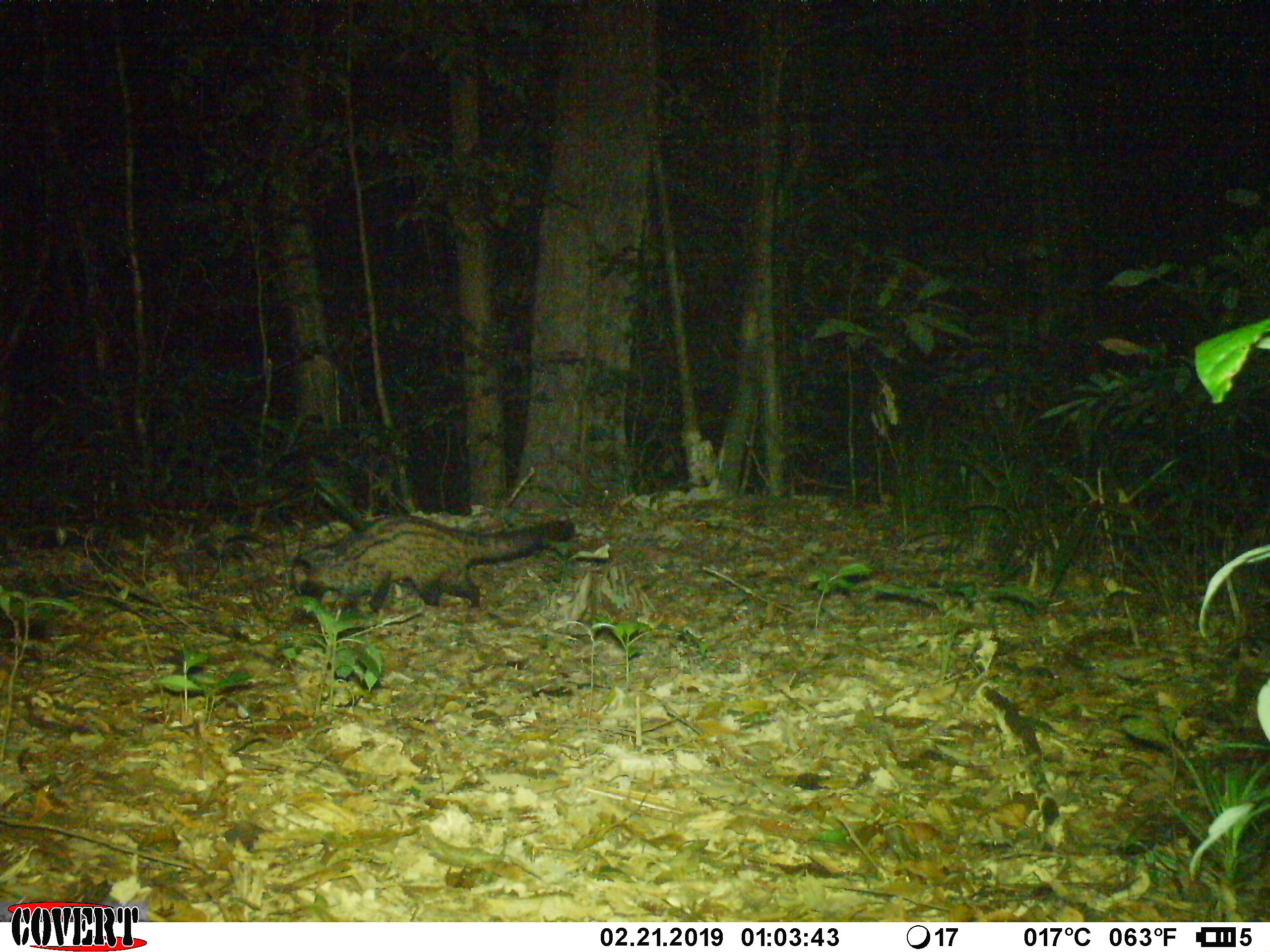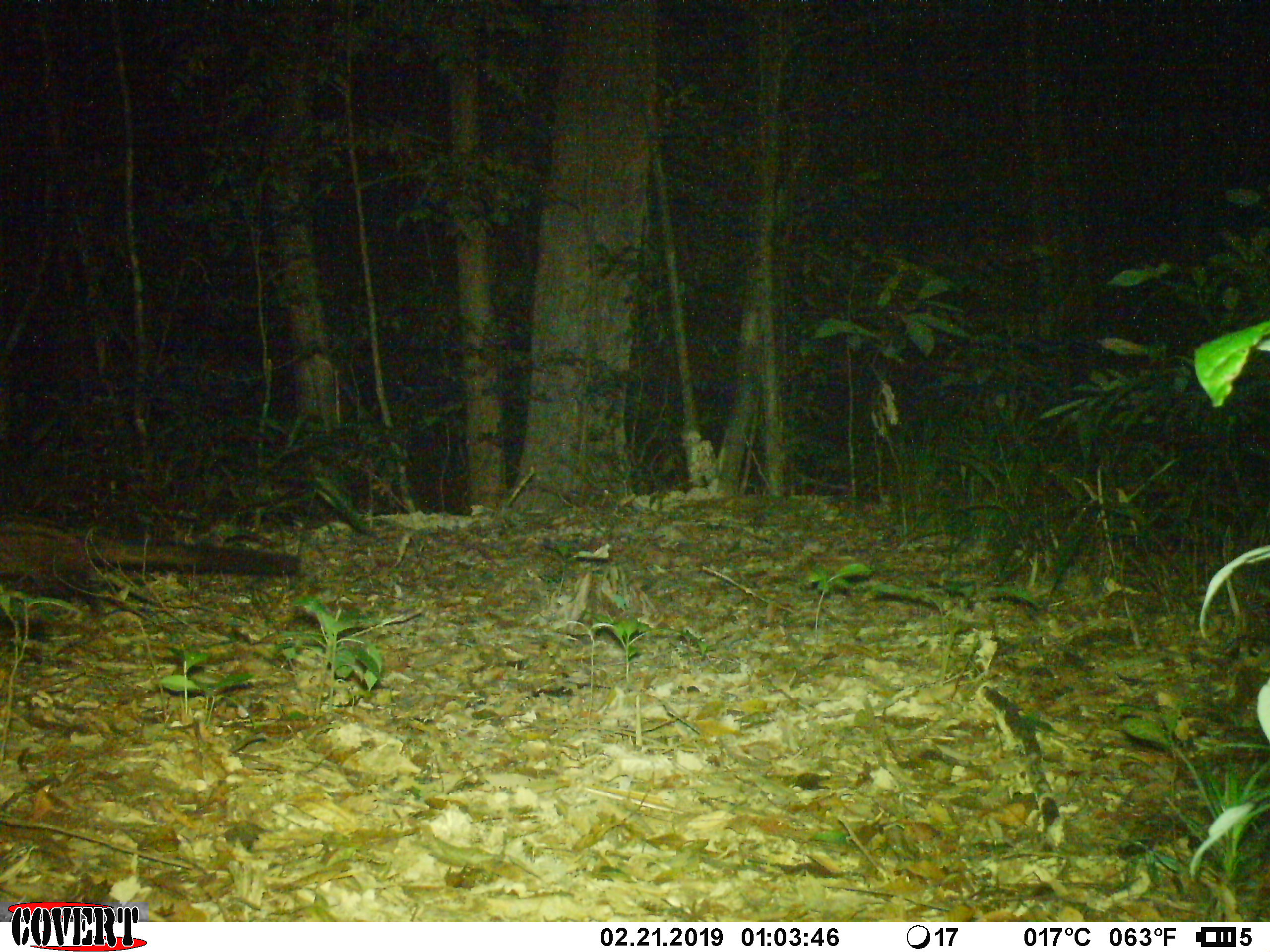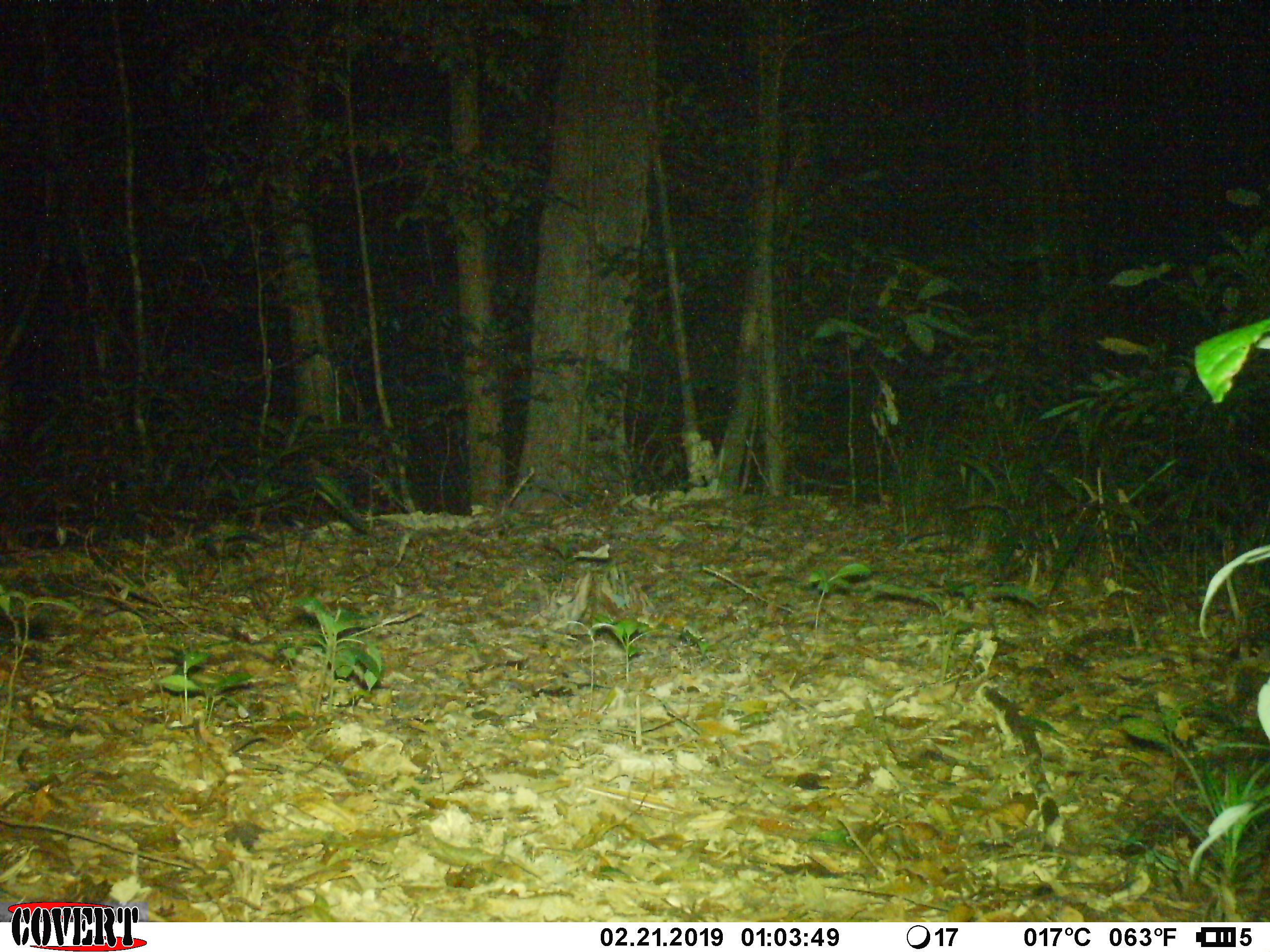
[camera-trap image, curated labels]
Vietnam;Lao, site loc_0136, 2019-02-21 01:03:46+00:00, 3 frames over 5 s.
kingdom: Animalia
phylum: Chordata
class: Mammalia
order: Carnivora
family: Viverridae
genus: Paradoxurus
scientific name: Paradoxurus hermaphroditus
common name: common palm civet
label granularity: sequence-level